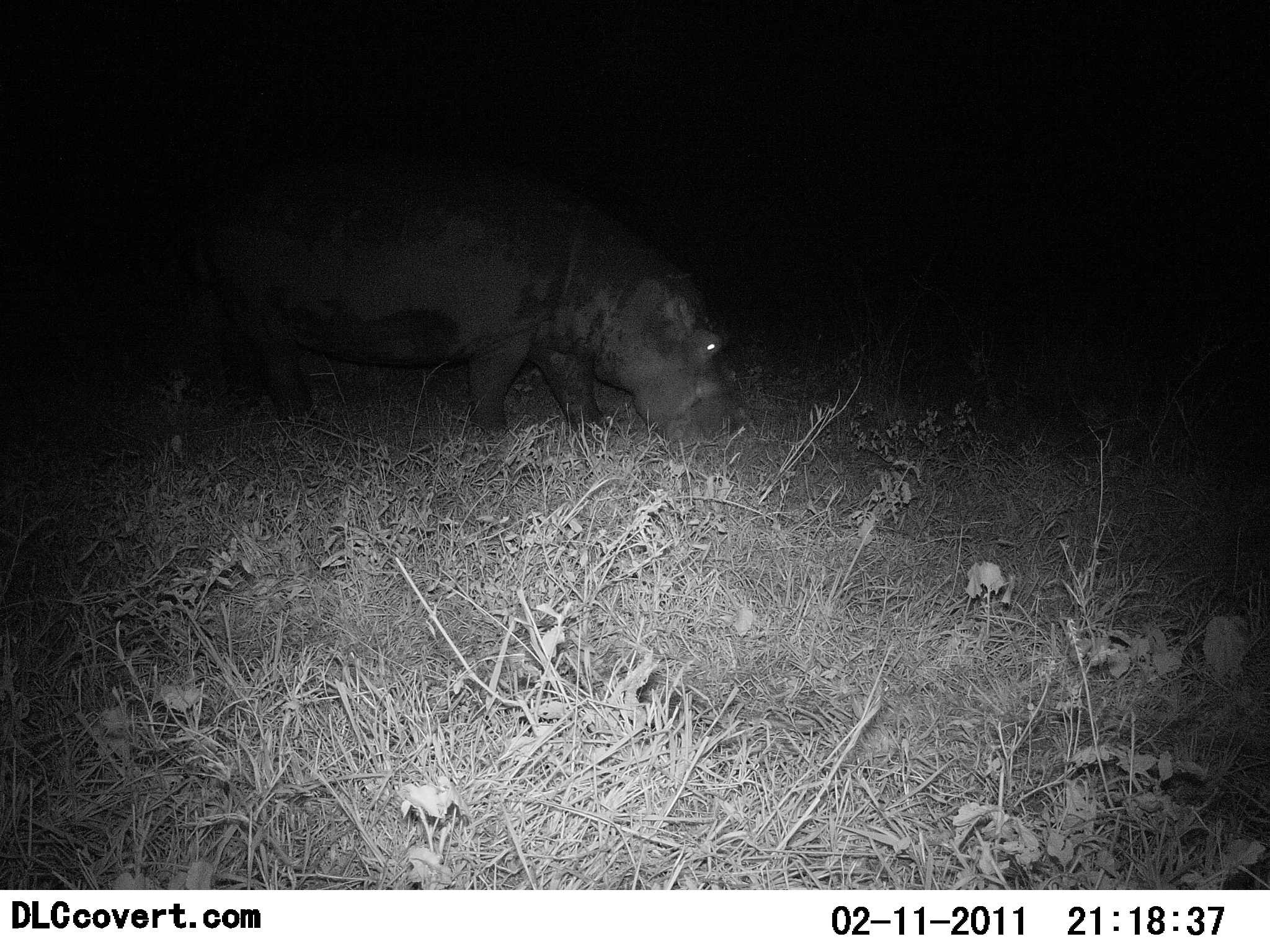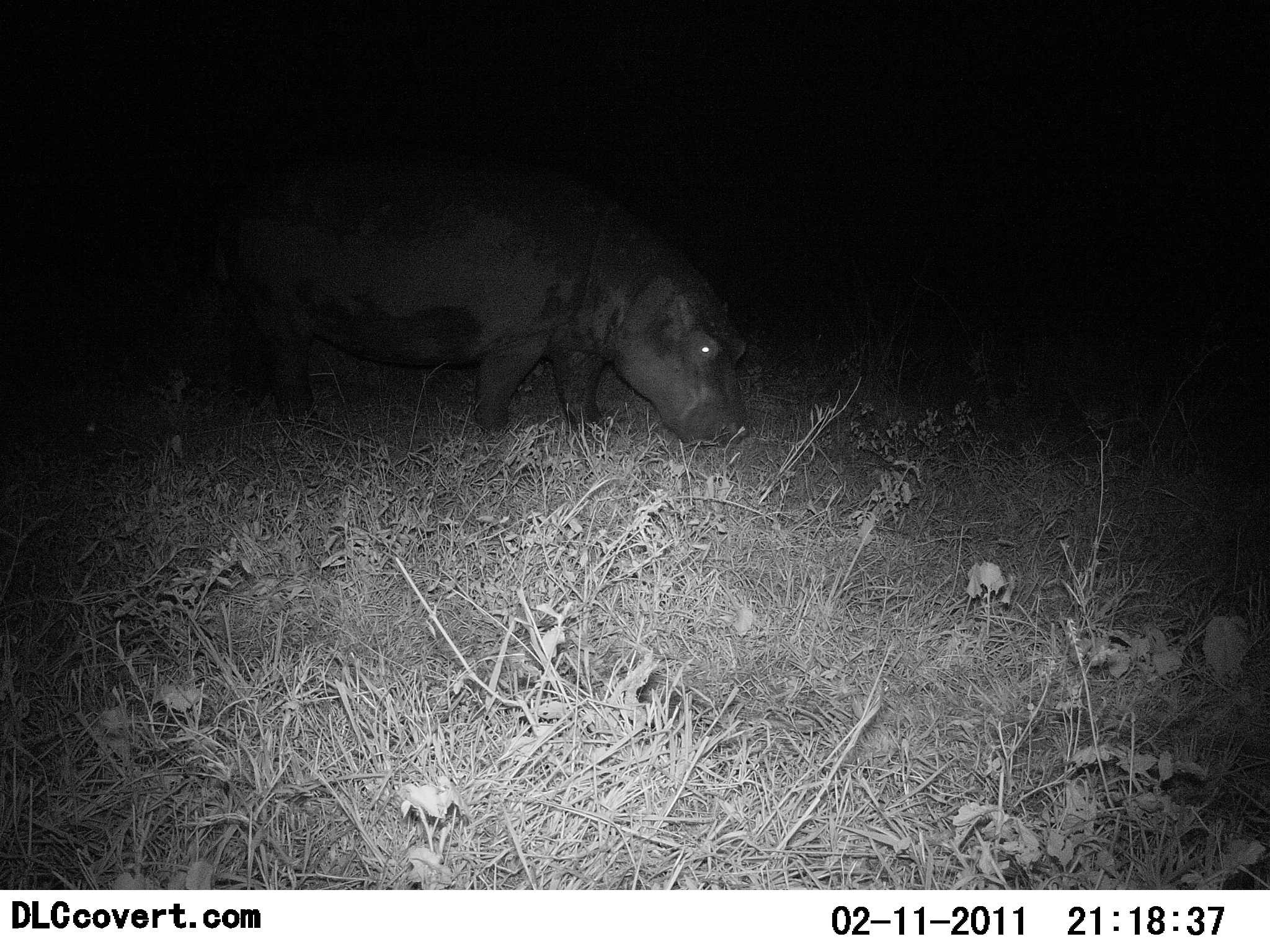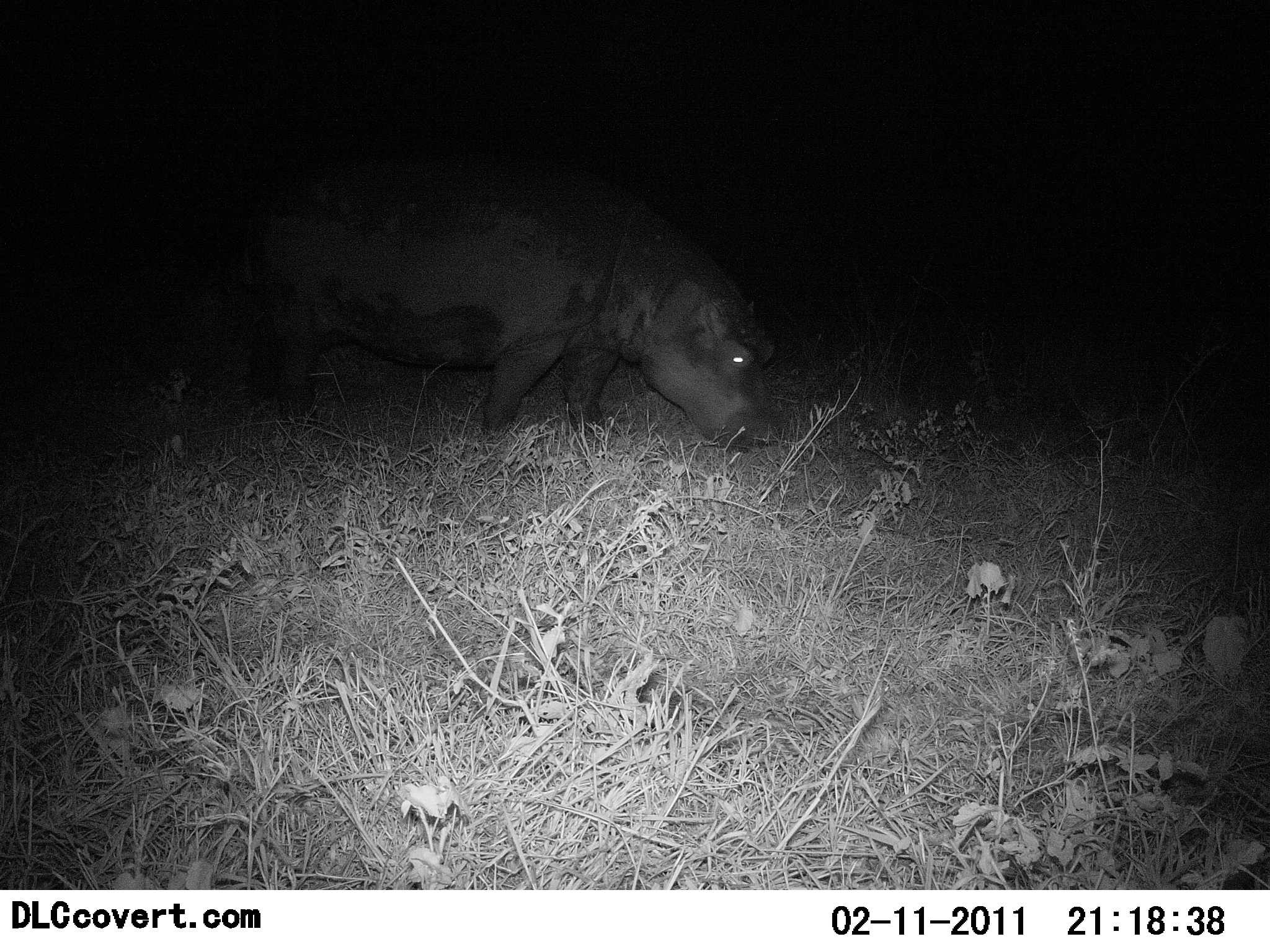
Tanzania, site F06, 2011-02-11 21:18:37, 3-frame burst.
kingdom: Animalia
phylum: Chordata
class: Mammalia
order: Artiodactyla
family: Hippopotamidae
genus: Hippopotamus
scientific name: Hippopotamus amphibius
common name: hippopotamus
Hippopotamus (Hippopotamus amphibius), count 1. Behavior (volunteer vote fractions): standing 7%, resting 0%, moving 7%, interacting 0%. Young present (vote fraction): 0%. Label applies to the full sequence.